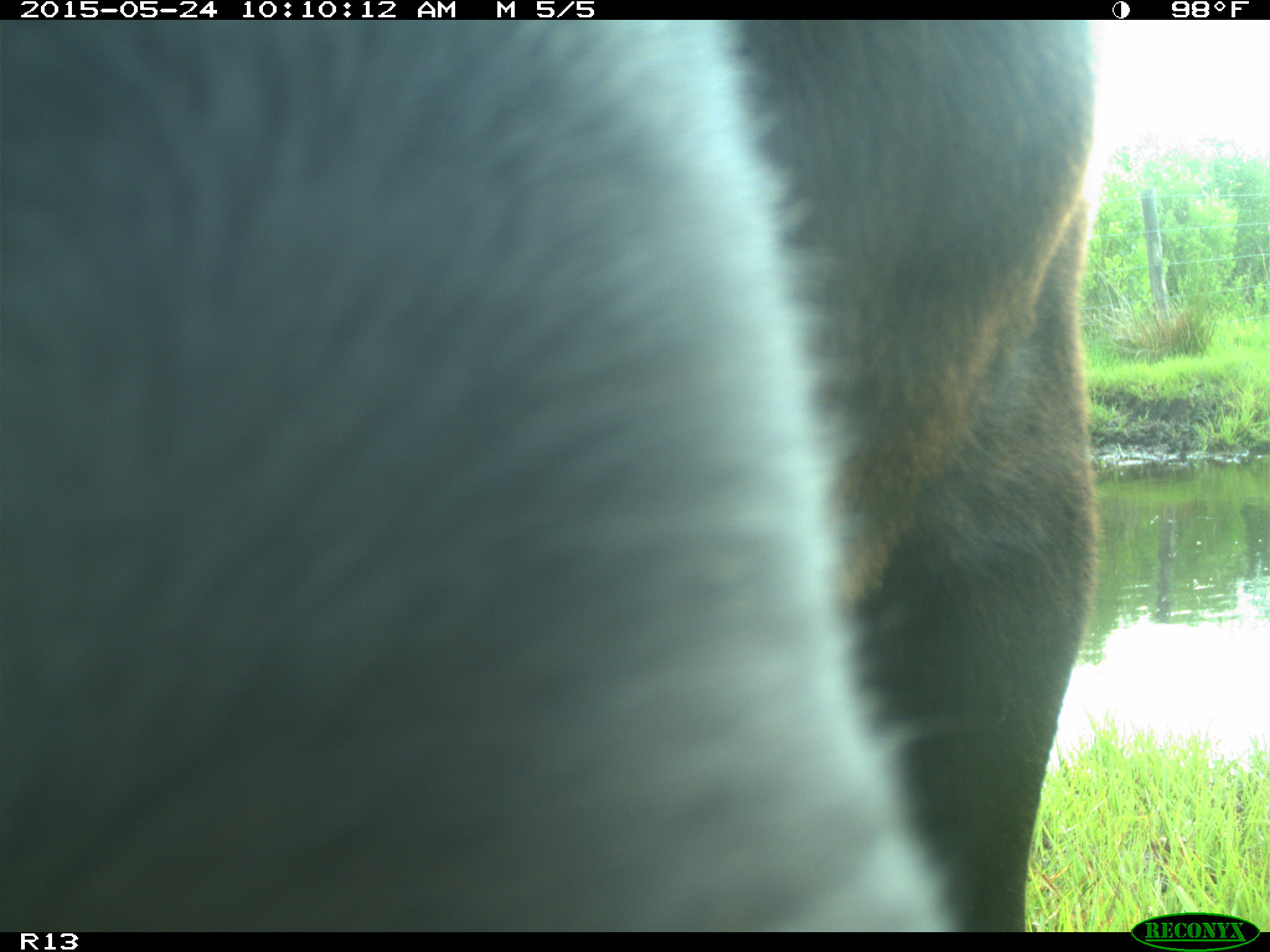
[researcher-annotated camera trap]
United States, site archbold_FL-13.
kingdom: Animalia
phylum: Chordata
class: Mammalia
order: Artiodactyla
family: Bovidae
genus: Bos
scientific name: Bos taurus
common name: domestic cow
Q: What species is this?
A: Bos taurus (domestic cow).